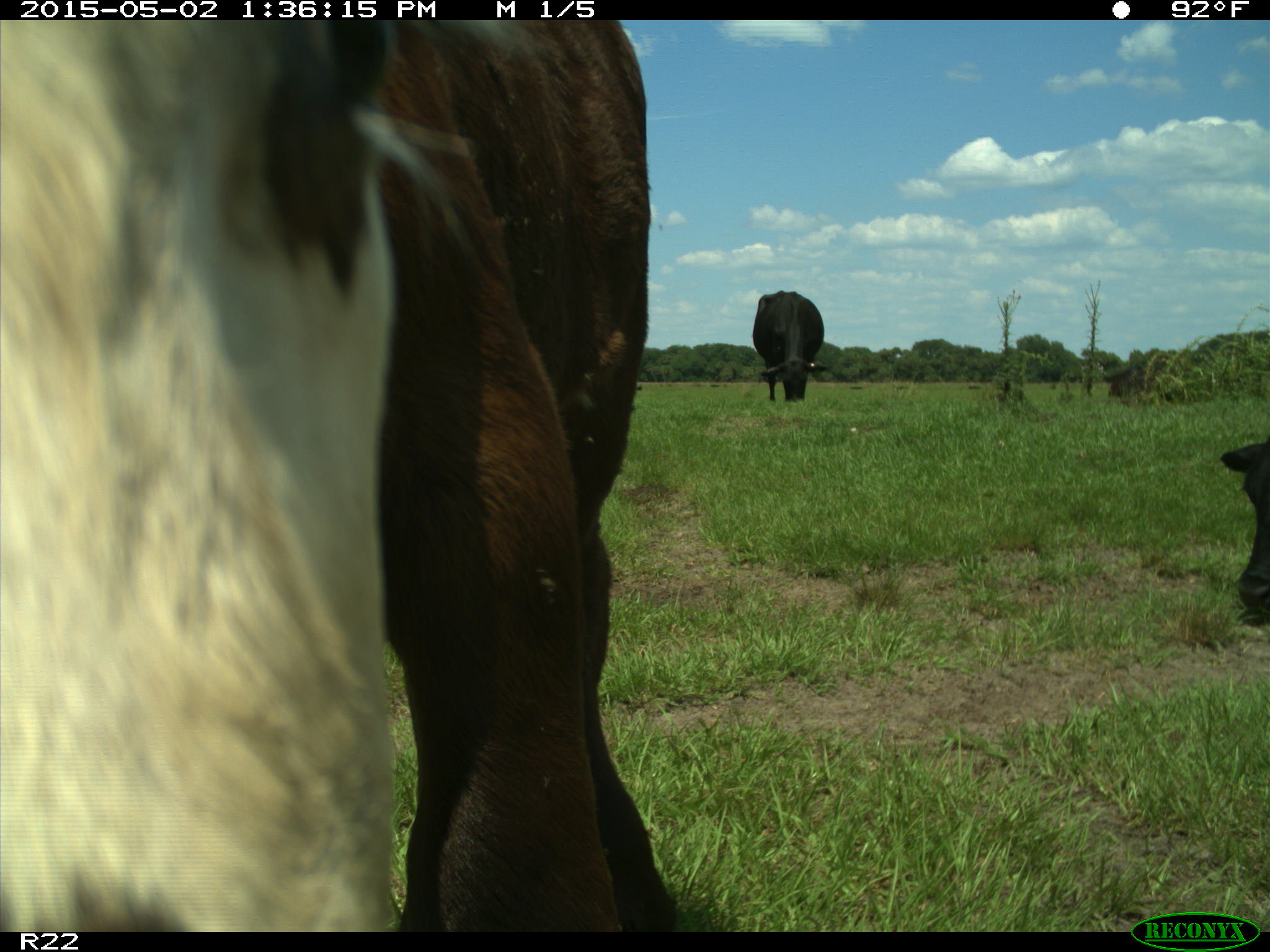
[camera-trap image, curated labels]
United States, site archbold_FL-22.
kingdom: Animalia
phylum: Chordata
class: Mammalia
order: Artiodactyla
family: Bovidae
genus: Bos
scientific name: Bos taurus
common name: domestic cow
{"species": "Bos taurus (domestic cow)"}